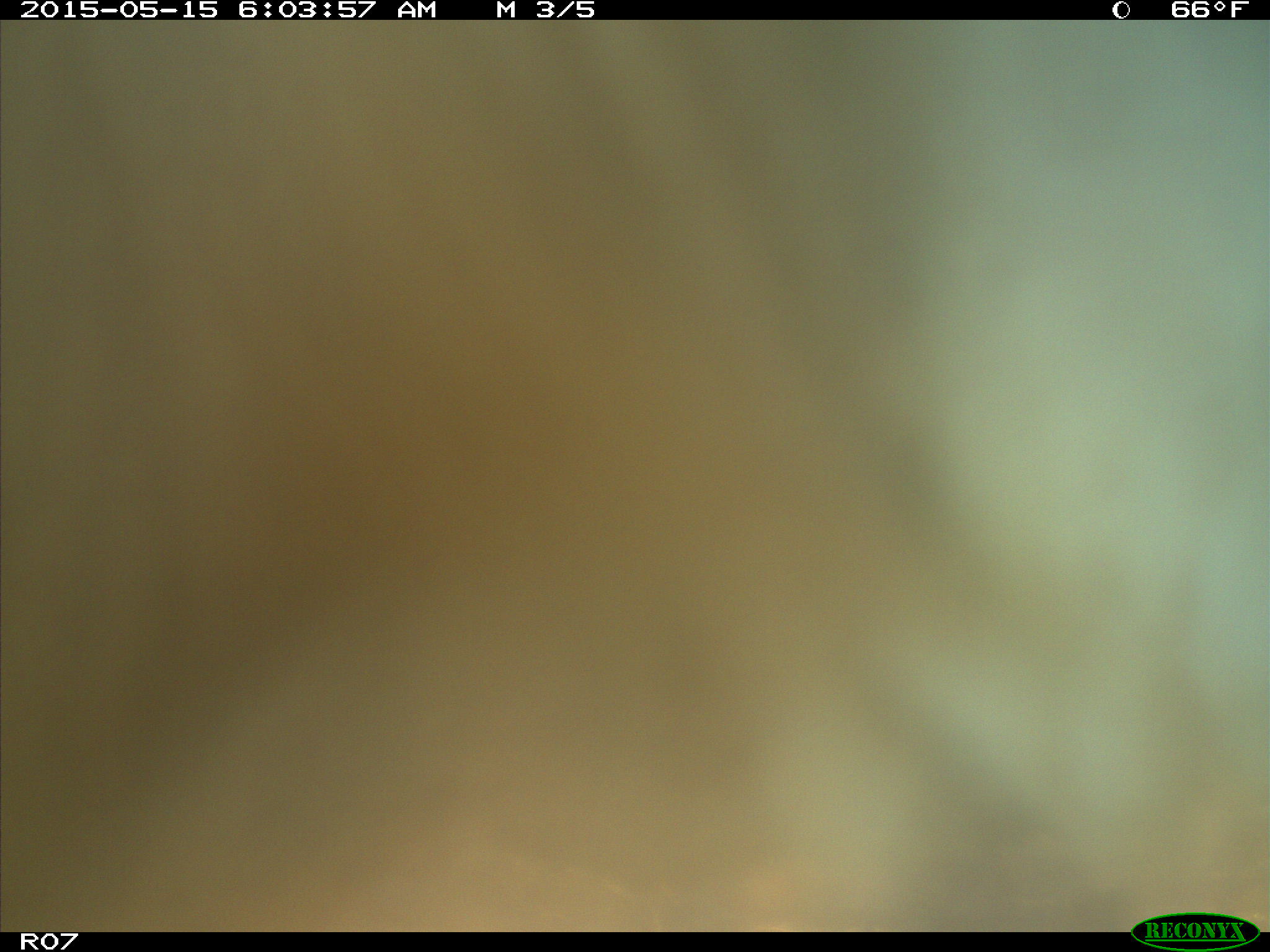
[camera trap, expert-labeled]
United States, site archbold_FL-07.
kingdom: Animalia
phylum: Chordata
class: Mammalia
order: Artiodactyla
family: Bovidae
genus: Bos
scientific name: Bos taurus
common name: domestic cow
Bos taurus (domestic cow).